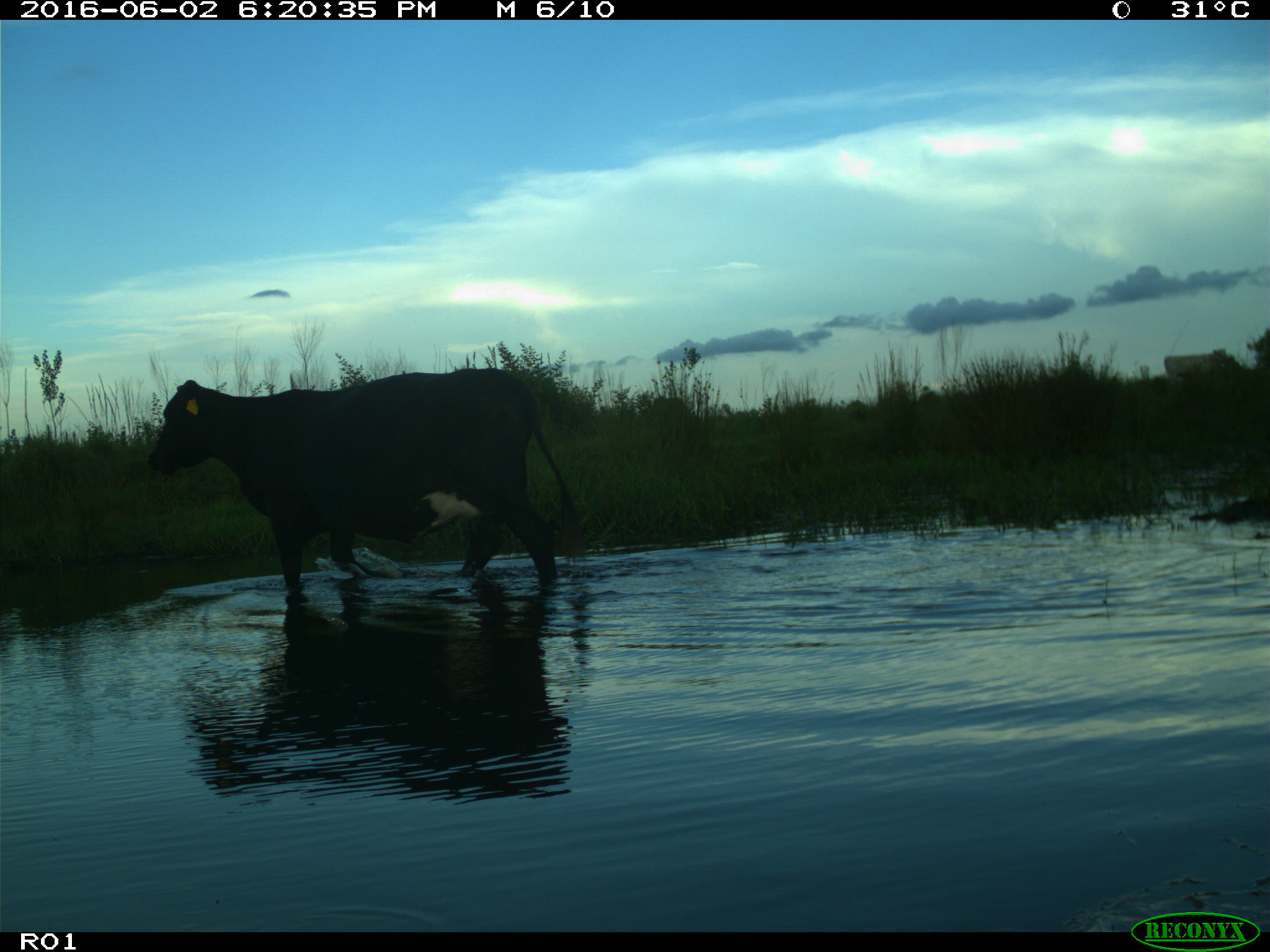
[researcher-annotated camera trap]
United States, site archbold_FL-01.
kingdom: Animalia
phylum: Chordata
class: Mammalia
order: Artiodactyla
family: Bovidae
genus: Bos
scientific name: Bos taurus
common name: domestic cow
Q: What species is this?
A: Bos taurus (domestic cow).